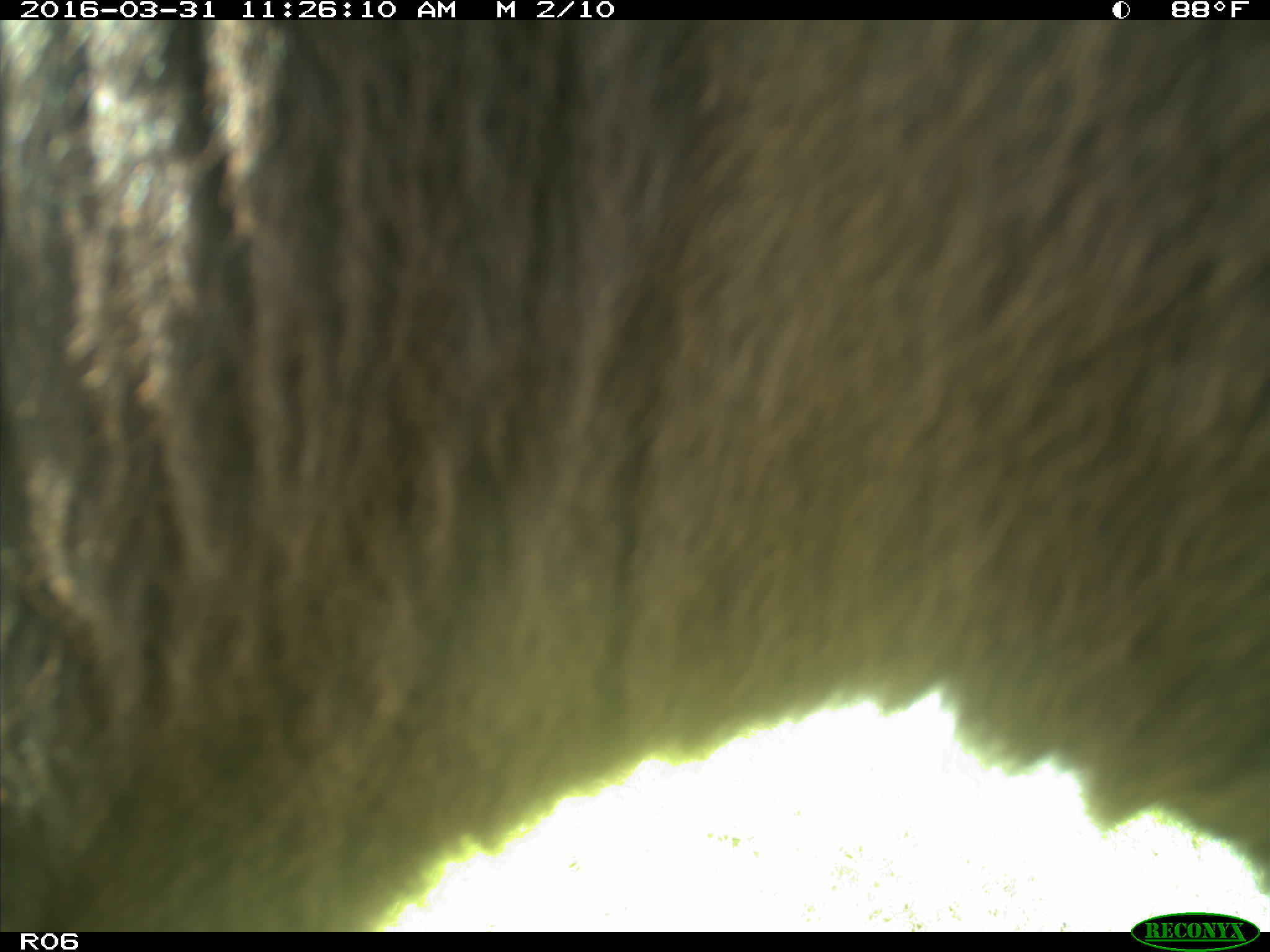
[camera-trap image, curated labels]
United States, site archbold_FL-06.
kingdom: Animalia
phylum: Chordata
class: Mammalia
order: Artiodactyla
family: Bovidae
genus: Bos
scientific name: Bos taurus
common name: domestic cow